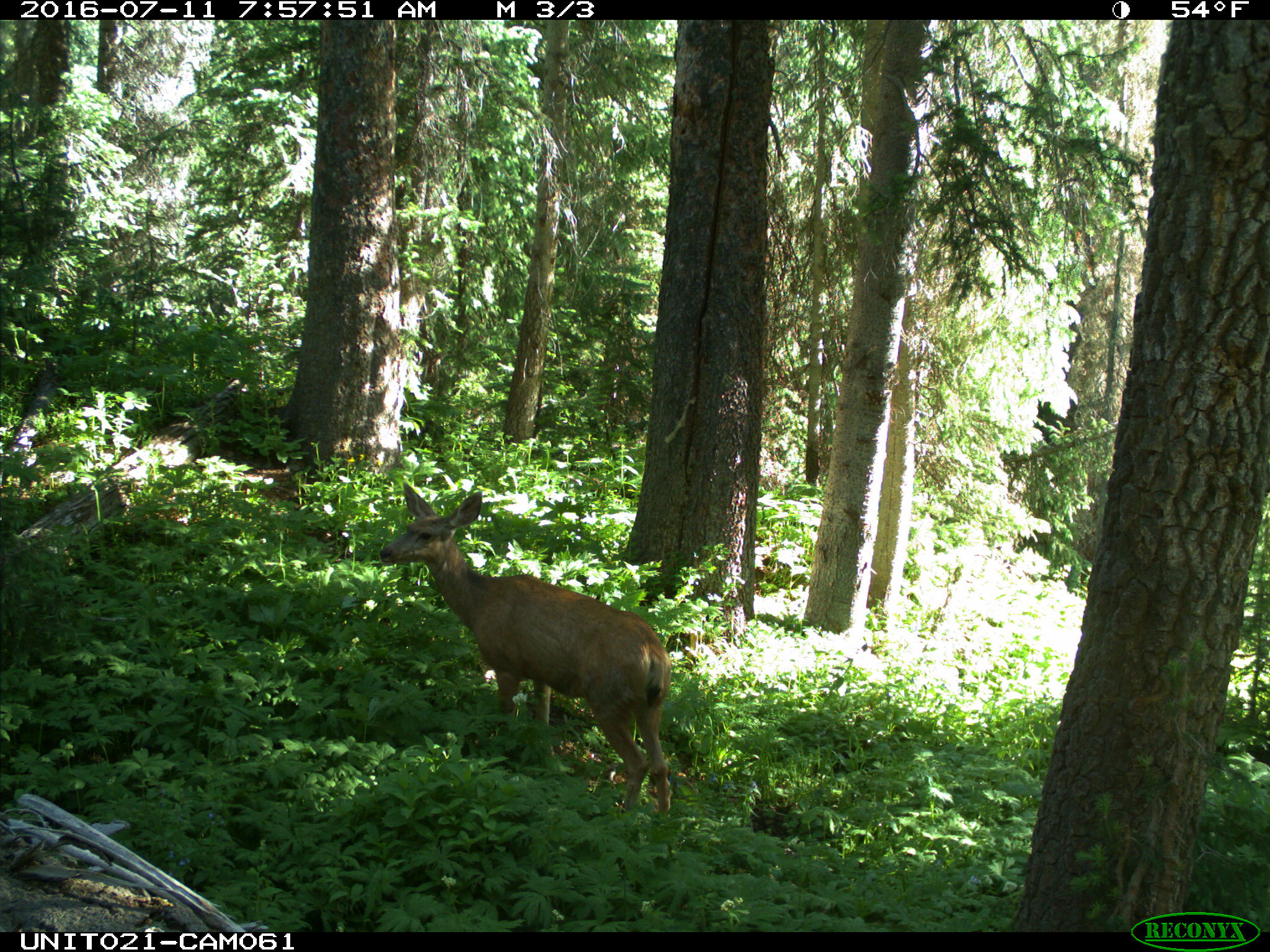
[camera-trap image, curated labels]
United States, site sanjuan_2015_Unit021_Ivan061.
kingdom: Animalia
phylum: Chordata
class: Mammalia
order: Artiodactyla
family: Cervidae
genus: Odocoileus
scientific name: Odocoileus hemionus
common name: mule deer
Odocoileus hemionus (mule deer).